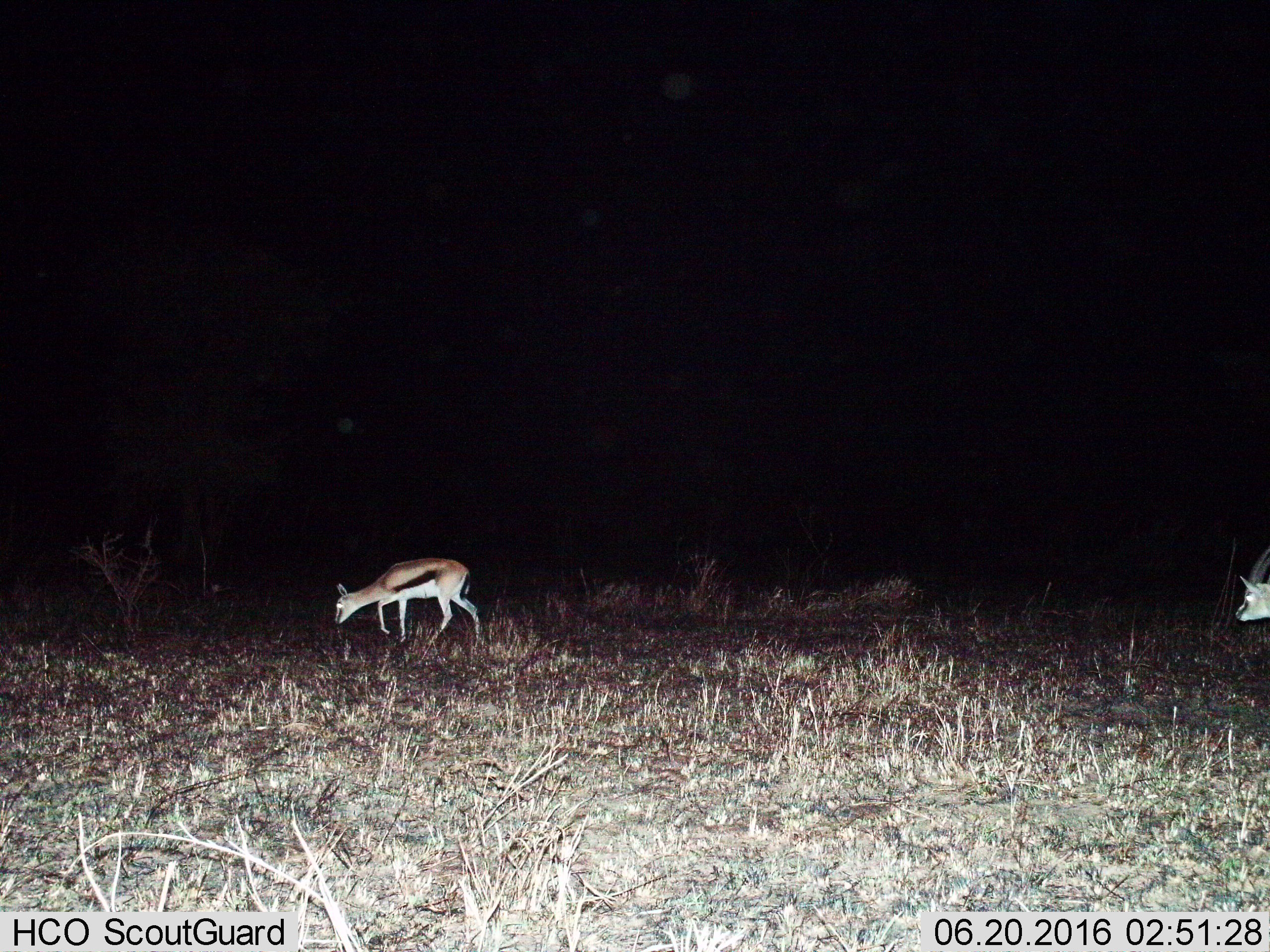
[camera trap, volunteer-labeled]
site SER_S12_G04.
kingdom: Animalia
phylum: Chordata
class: Mammalia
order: Artiodactyla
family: Bovidae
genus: Eudorcas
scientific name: Eudorcas thomsonii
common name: thomson's gazelle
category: gazellethomsons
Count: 2.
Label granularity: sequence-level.